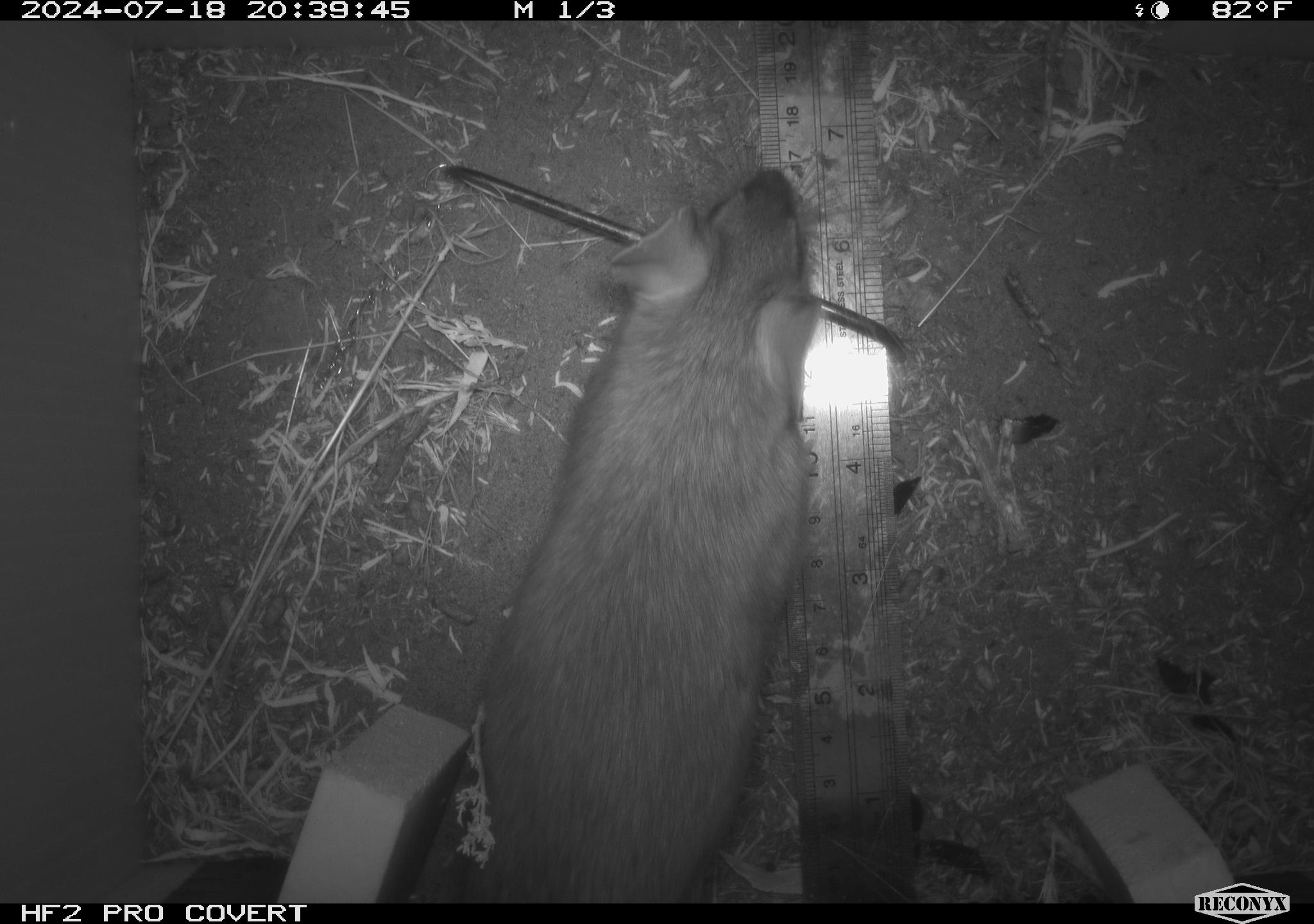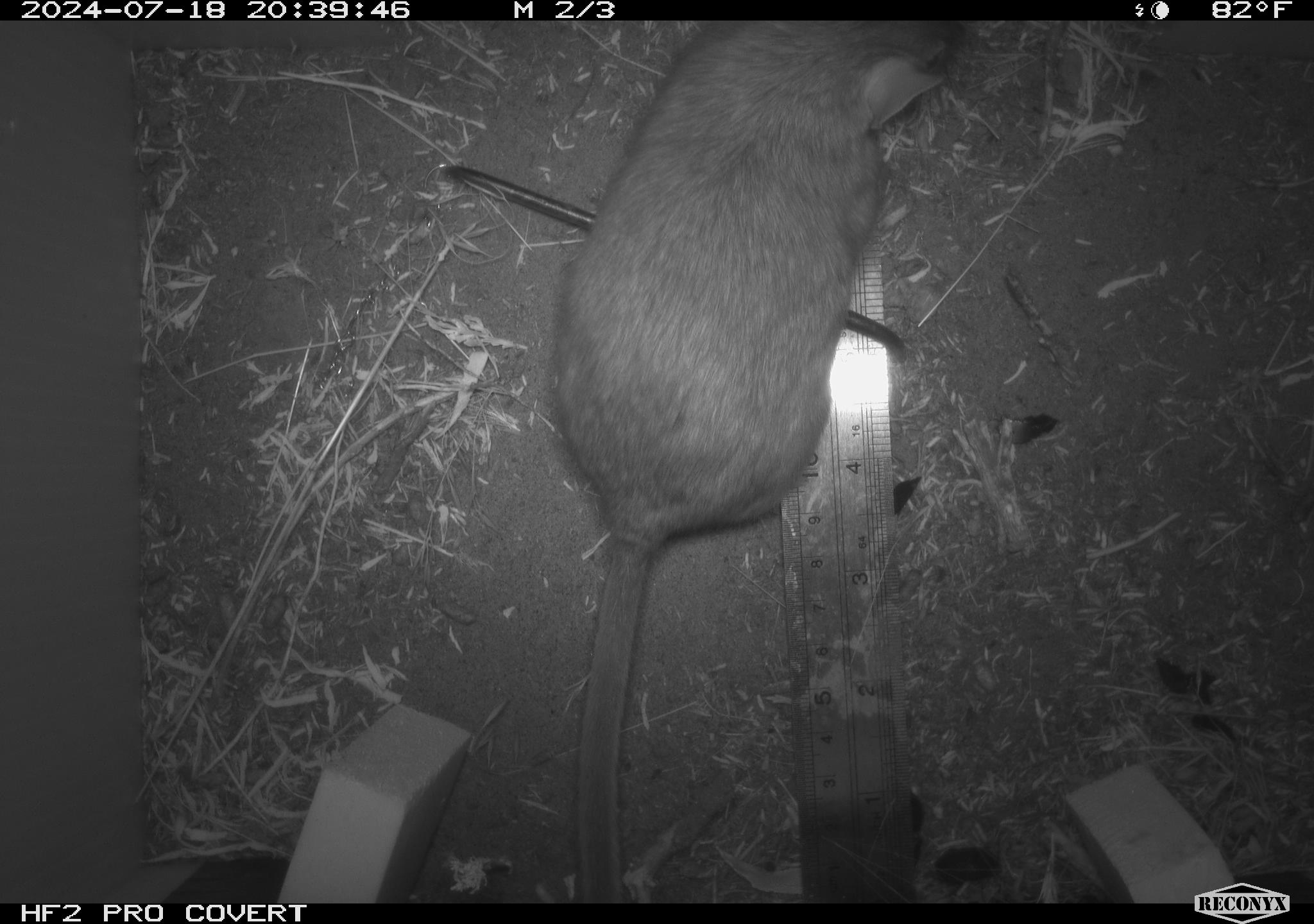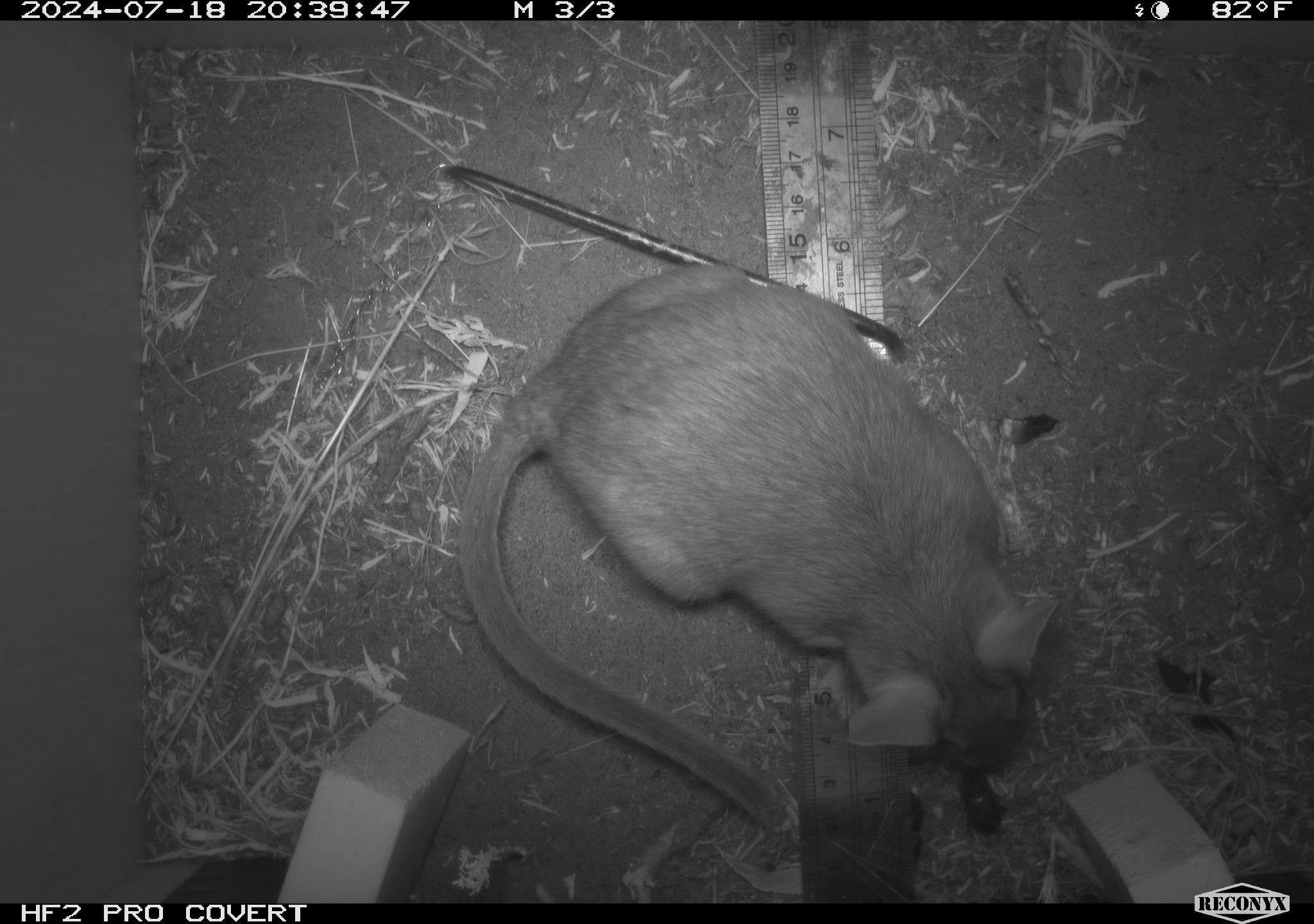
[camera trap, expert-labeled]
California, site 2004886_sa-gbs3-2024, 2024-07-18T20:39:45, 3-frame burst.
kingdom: Animalia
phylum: Chordata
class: Mammalia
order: Rodentia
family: Cricetidae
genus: Neotoma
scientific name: Neotoma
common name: pack rat or woodrat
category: neotoma species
Neotoma species (pack rat or woodrat) (Neotoma).